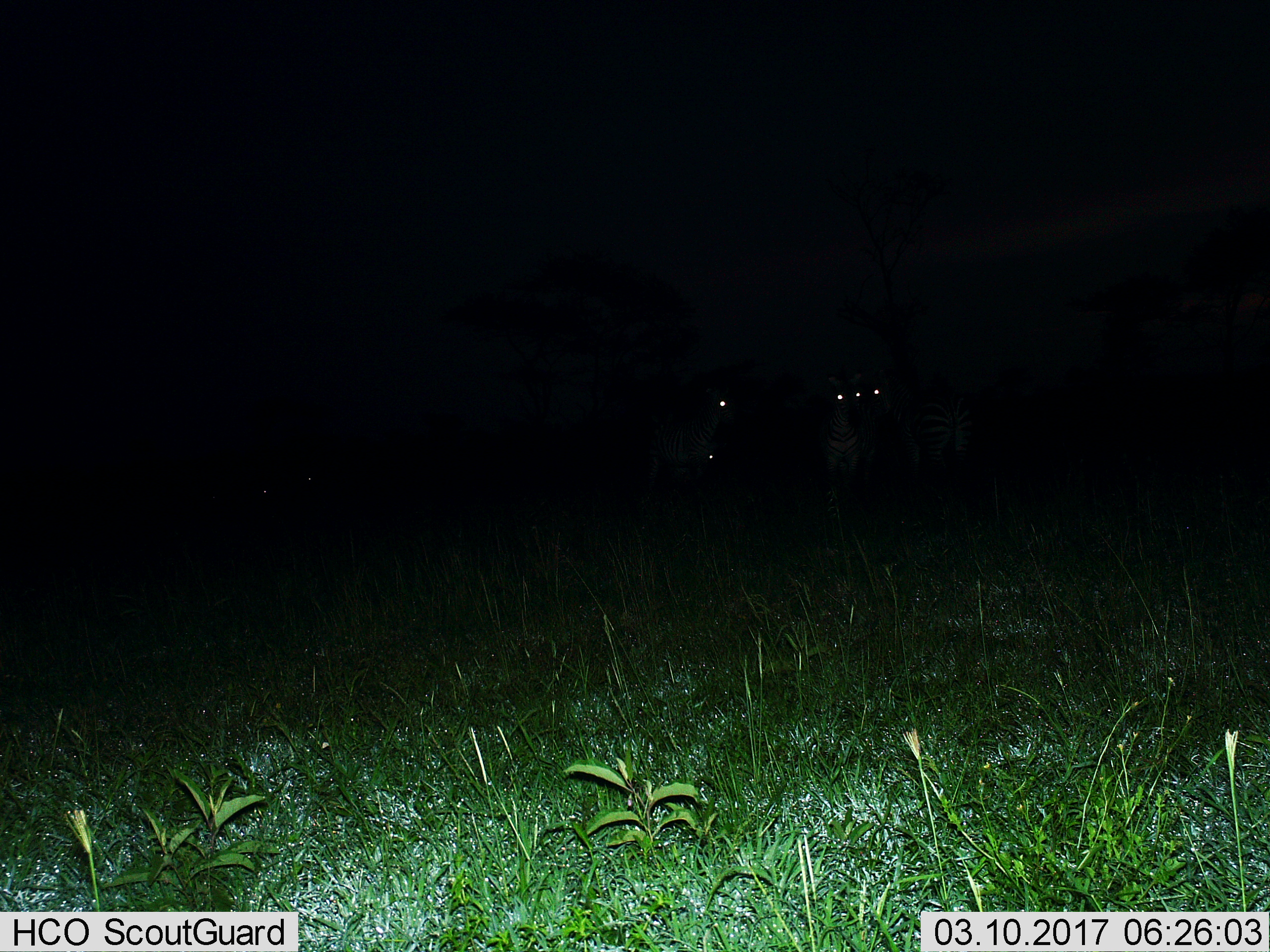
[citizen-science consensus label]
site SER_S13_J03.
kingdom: Animalia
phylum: Chordata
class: Mammalia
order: Perissodactyla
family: Equidae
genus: Equus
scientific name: Equus quagga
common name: plains zebra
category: zebraplains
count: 4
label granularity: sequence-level